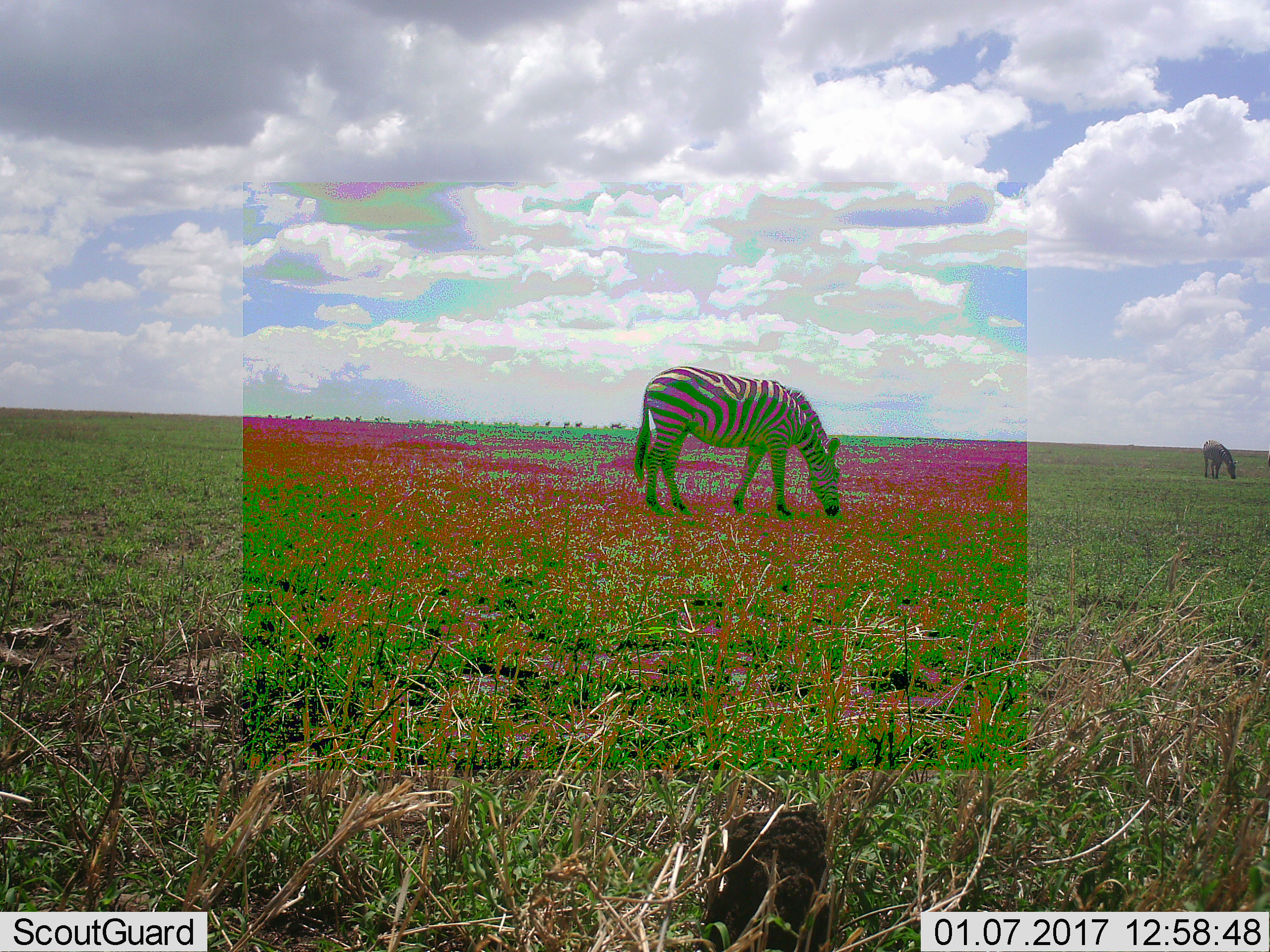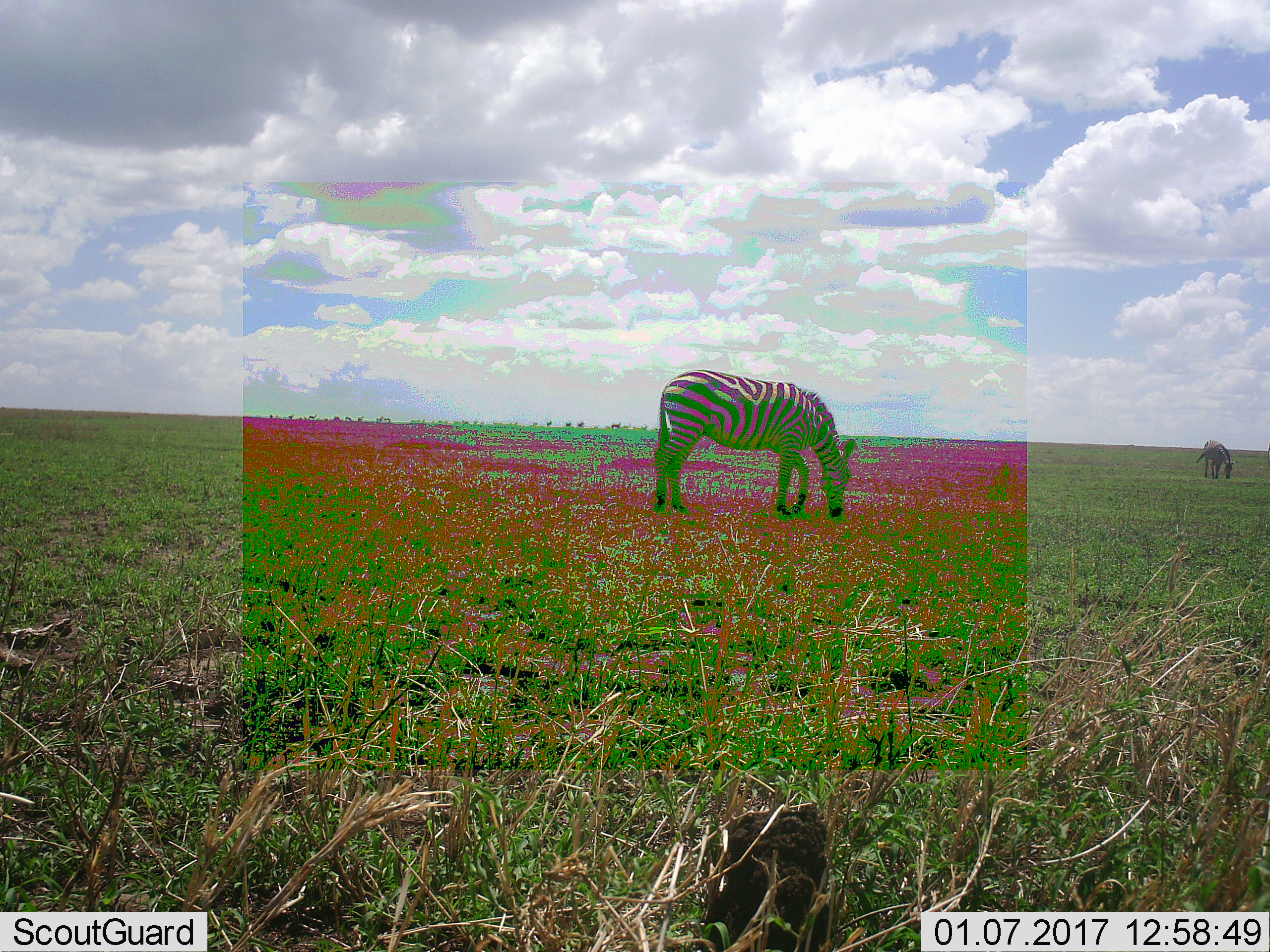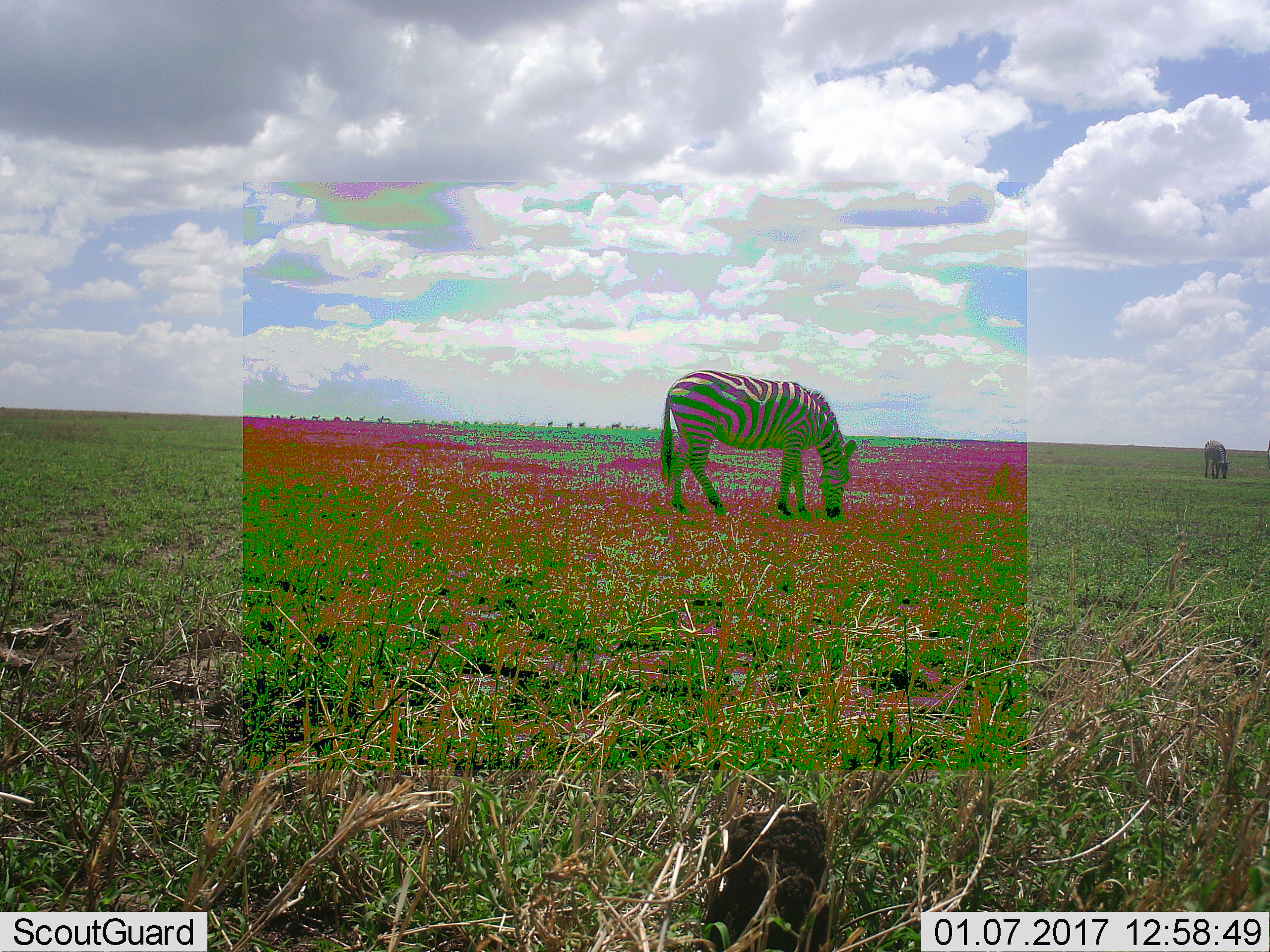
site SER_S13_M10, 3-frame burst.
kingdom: Animalia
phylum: Chordata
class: Mammalia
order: Perissodactyla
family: Equidae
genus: Equus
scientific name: Equus quagga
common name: plains zebra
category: zebraplains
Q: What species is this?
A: Zebraplains (plains zebra) (Equus quagga).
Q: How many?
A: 2.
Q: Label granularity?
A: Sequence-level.